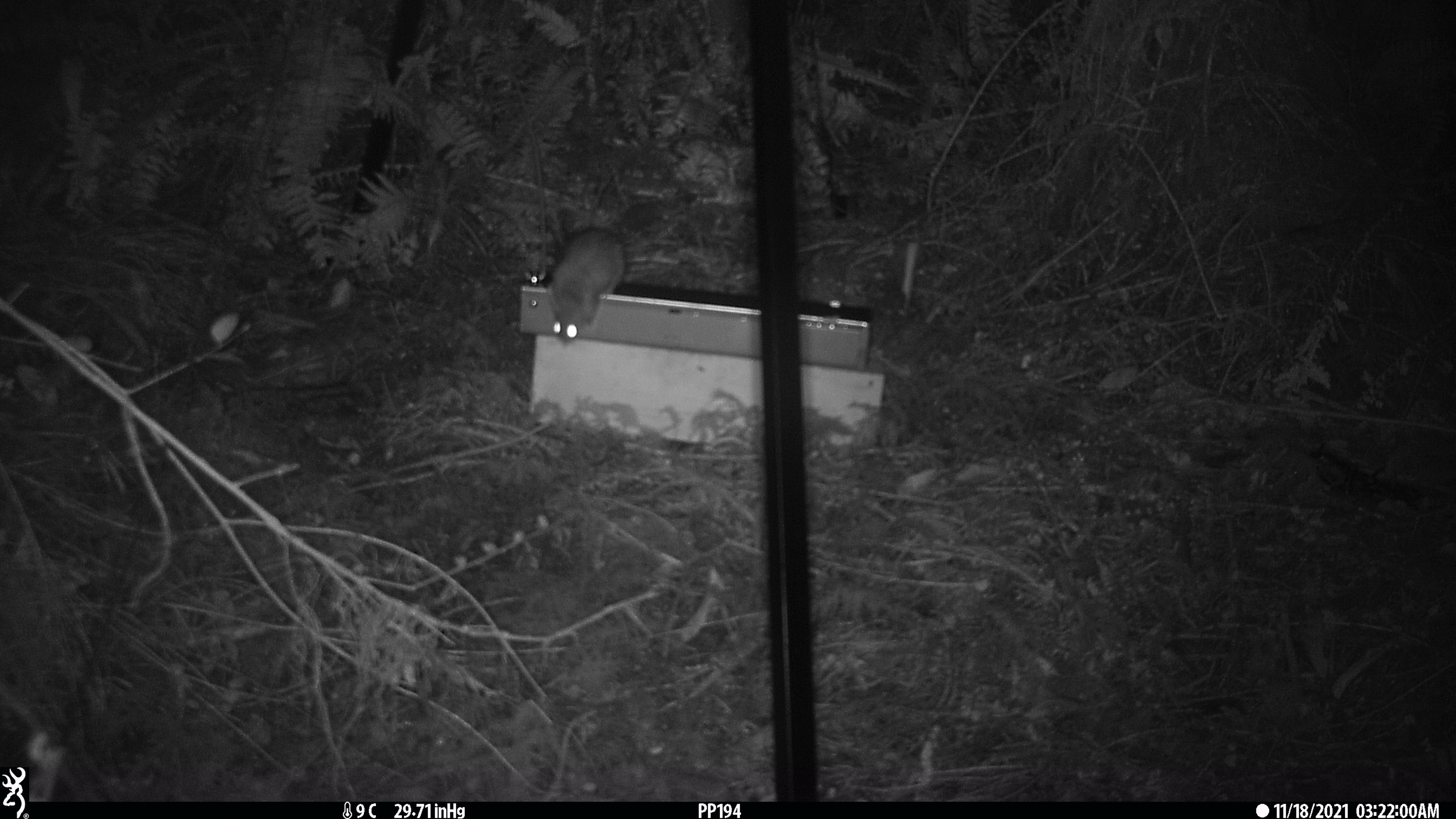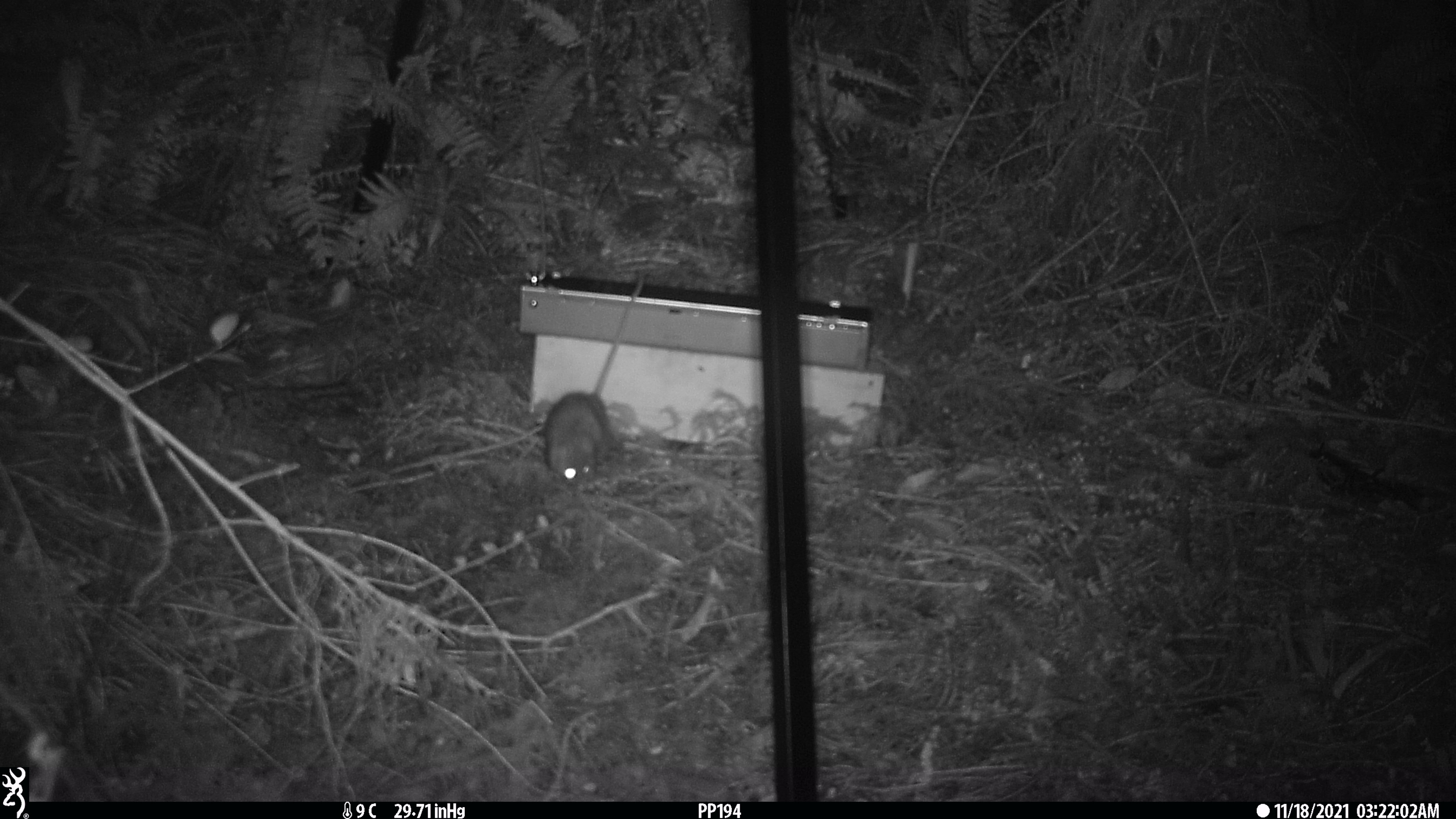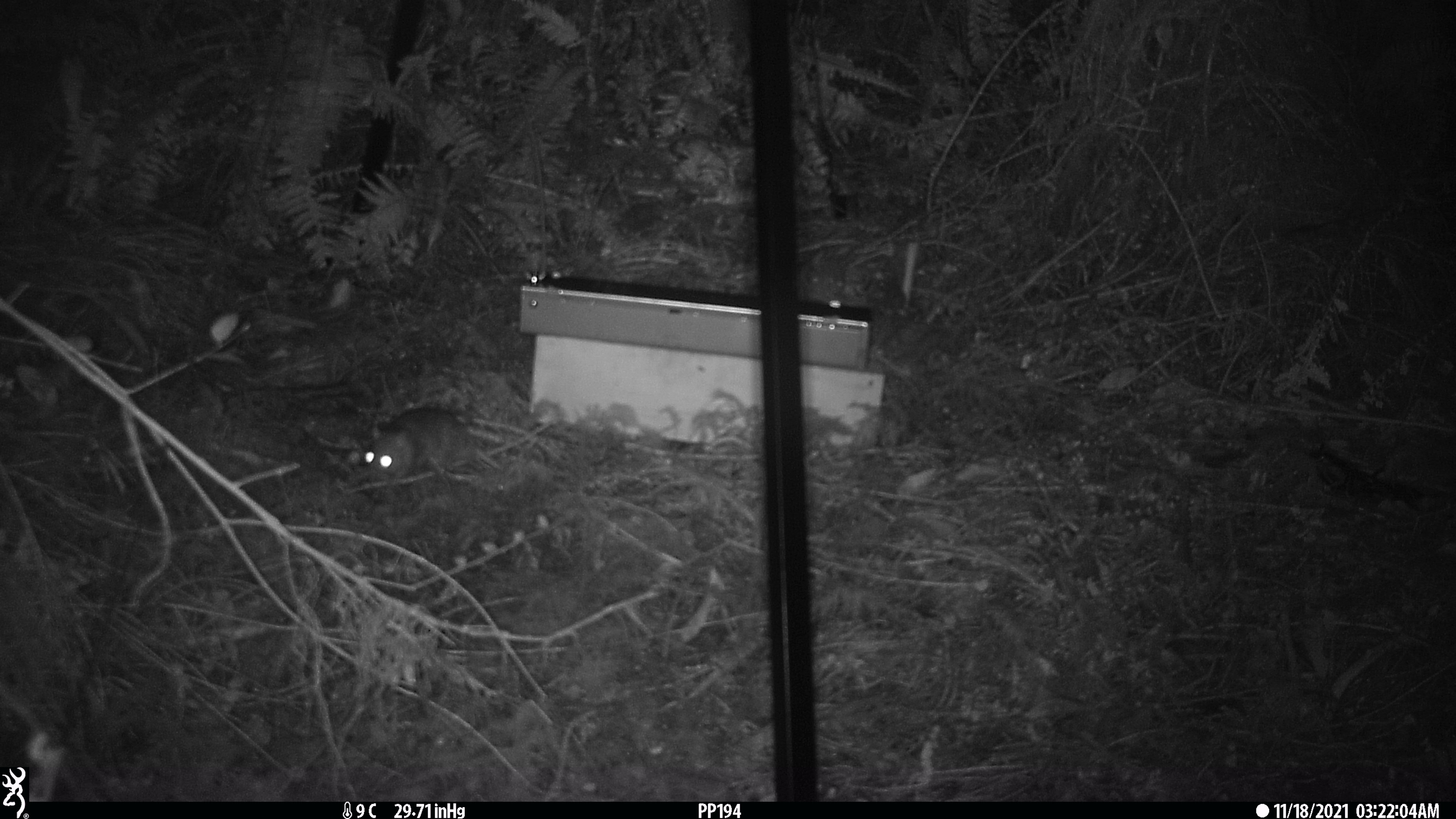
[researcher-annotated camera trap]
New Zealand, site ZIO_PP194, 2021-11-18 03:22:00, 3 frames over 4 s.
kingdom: Animalia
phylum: Chordata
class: Mammalia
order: Rodentia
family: Muridae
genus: Rattus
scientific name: Rattus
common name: rat